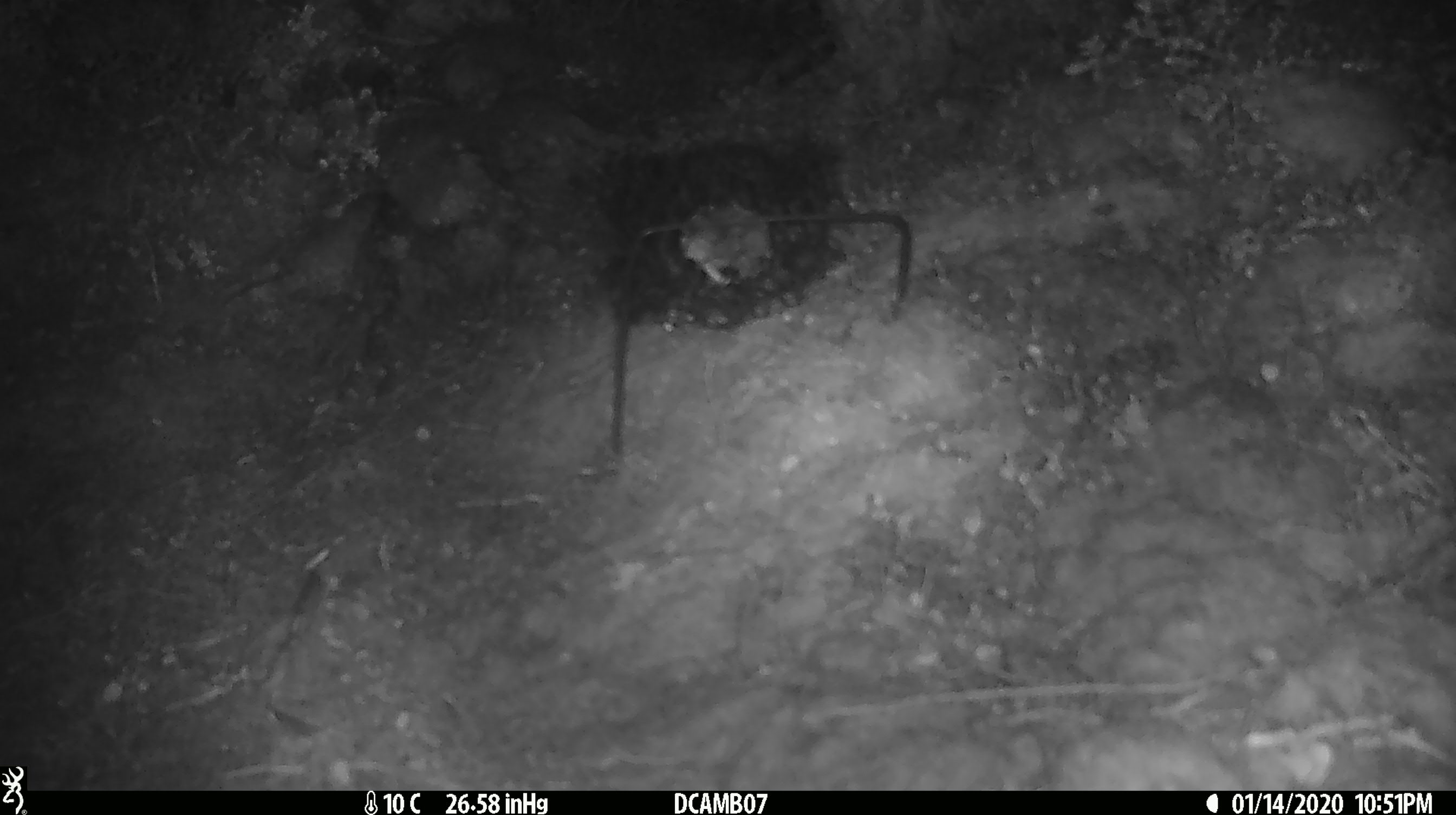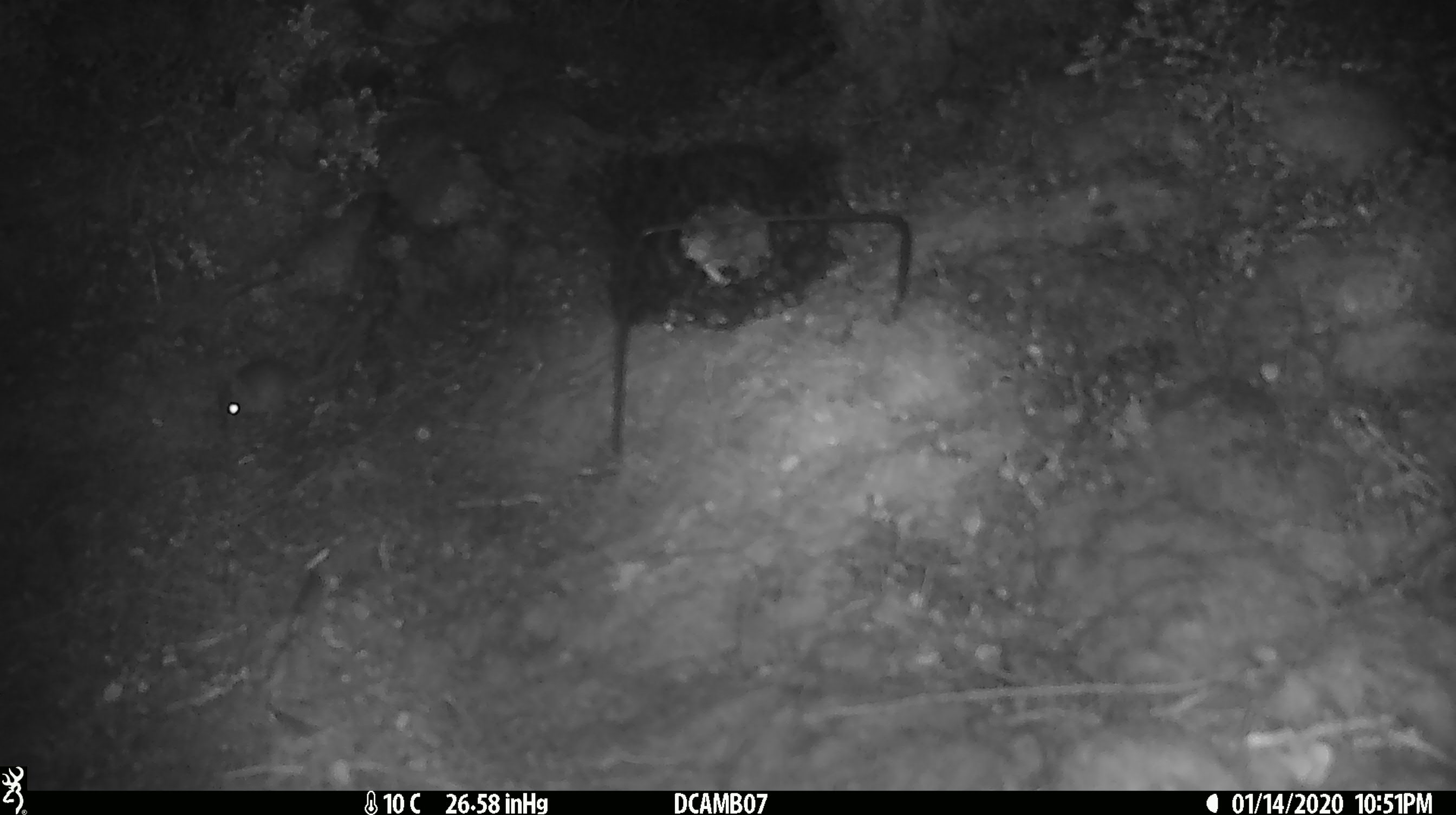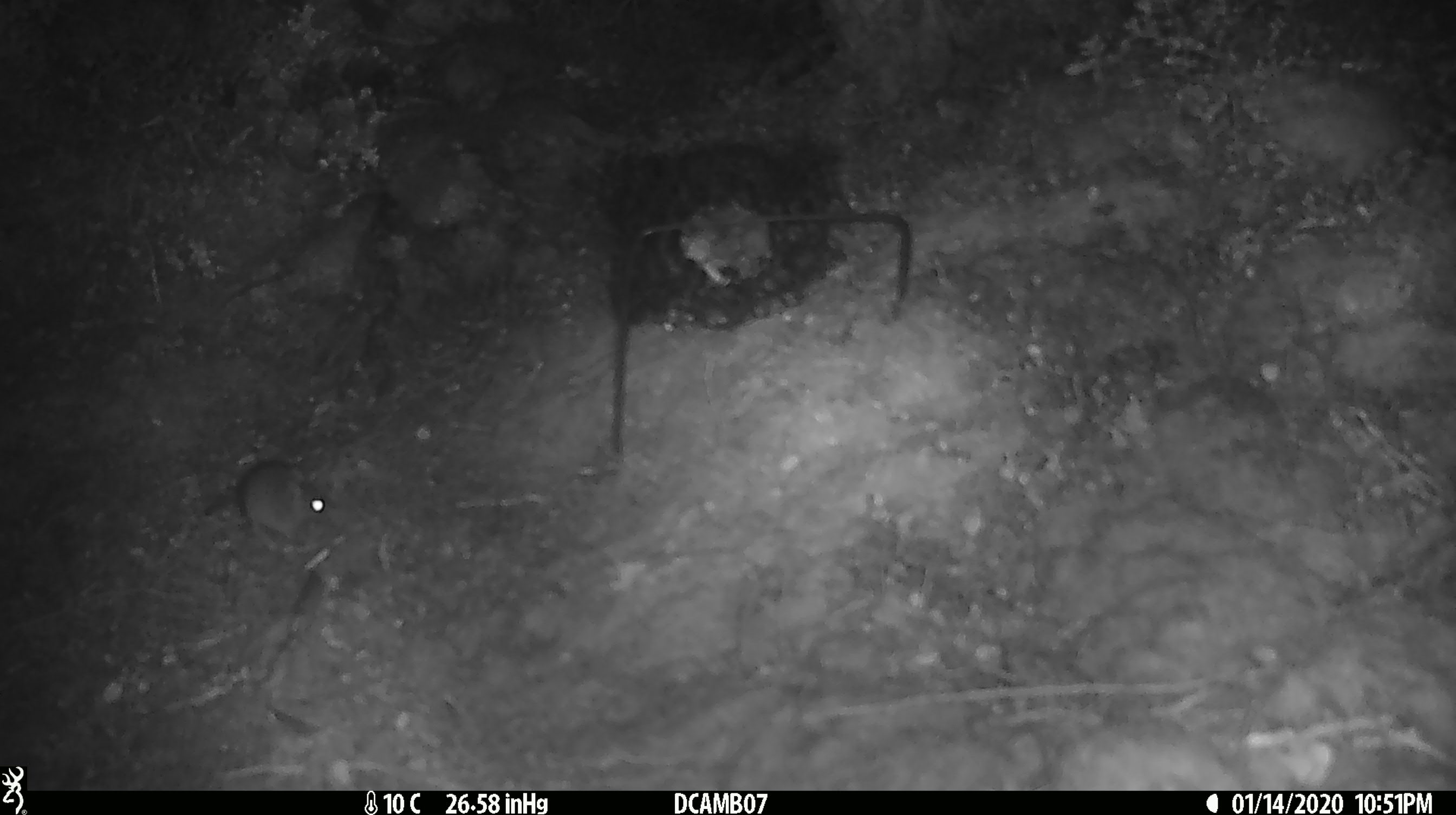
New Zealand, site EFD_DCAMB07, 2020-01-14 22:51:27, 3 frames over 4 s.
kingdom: Animalia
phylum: Chordata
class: Mammalia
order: Rodentia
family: Muridae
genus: Mus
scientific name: Mus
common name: mouse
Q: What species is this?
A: Mouse (Mus).